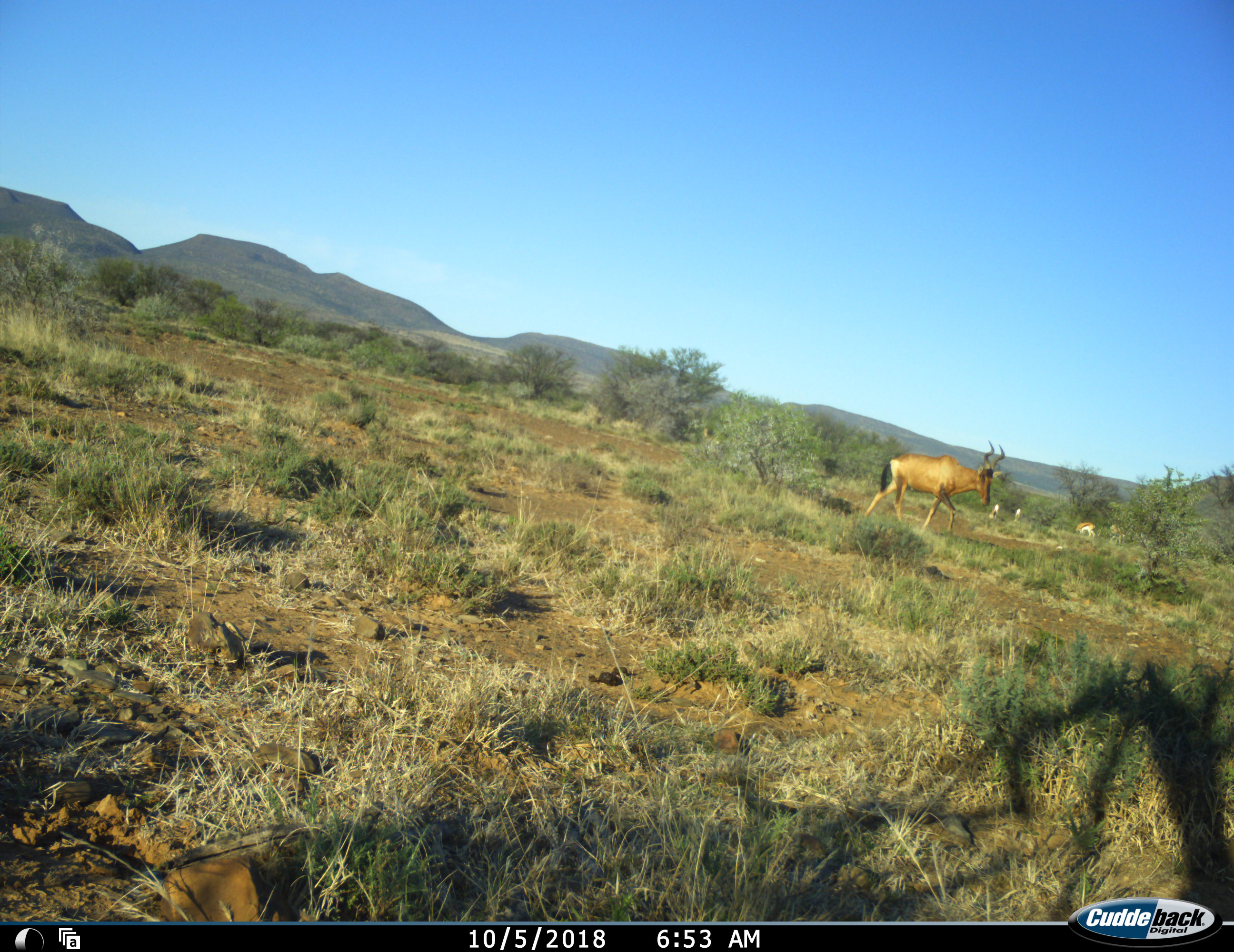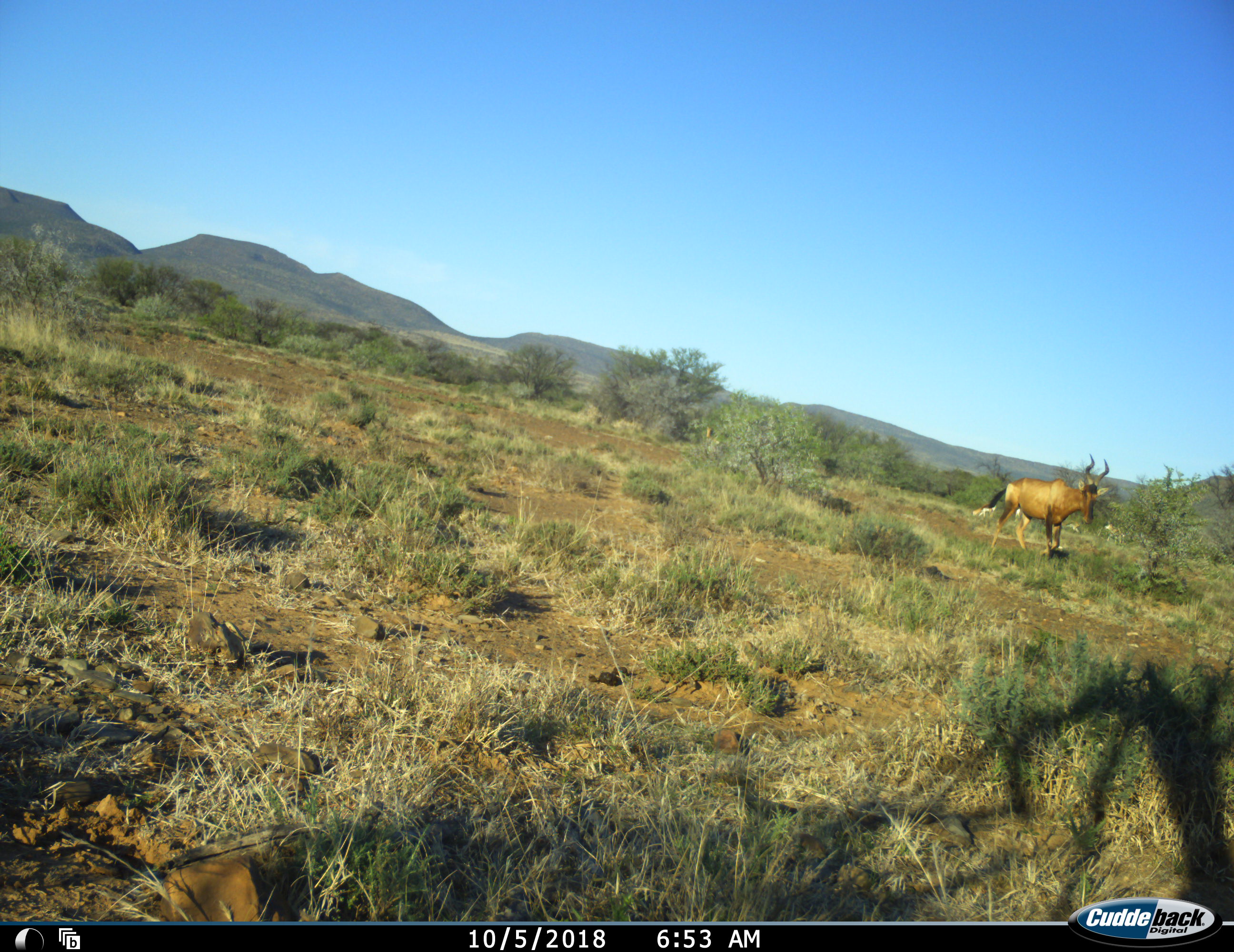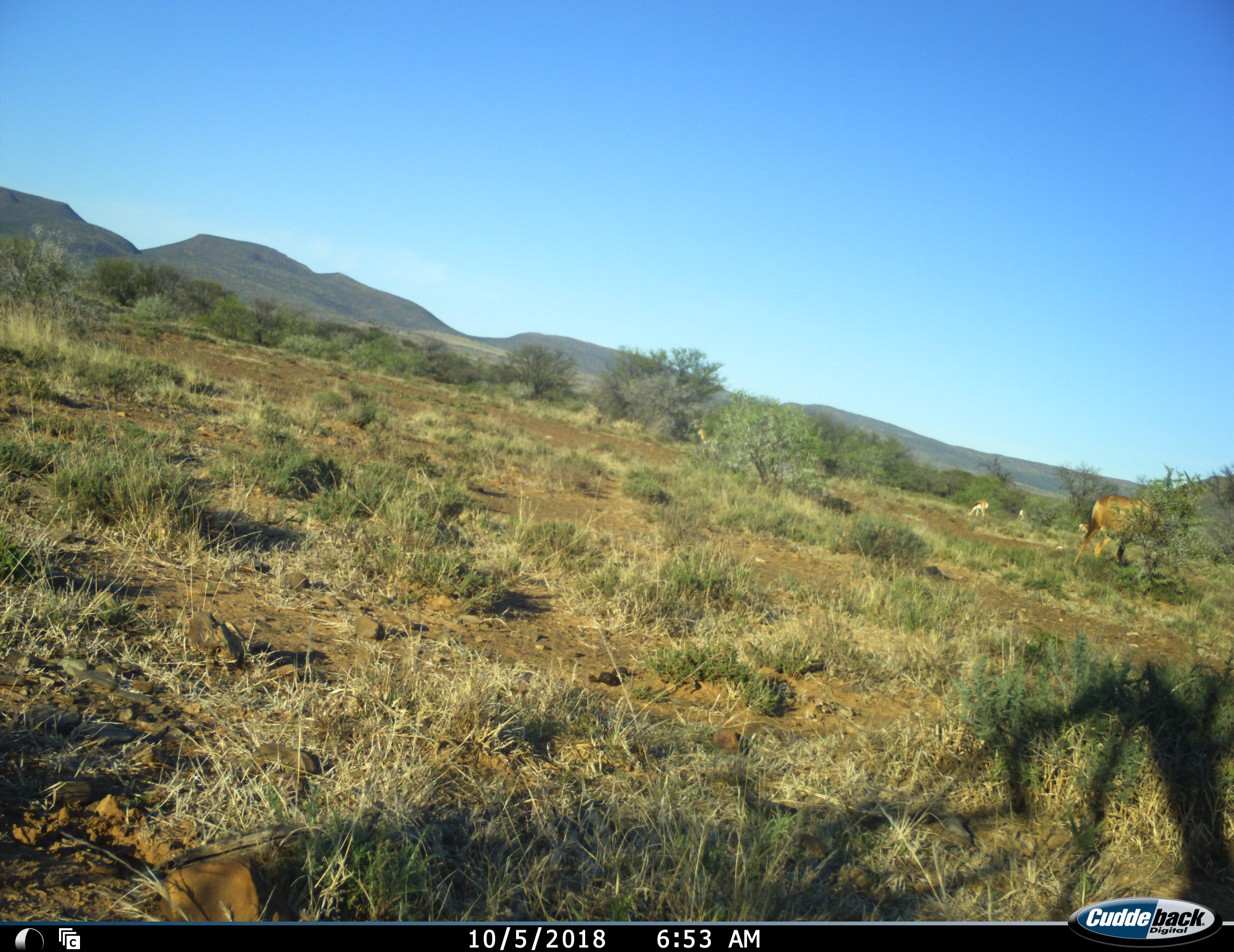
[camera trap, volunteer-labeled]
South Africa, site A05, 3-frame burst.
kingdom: Animalia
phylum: Chordata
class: Mammalia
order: Artiodactyla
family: Bovidae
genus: Alcelaphus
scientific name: Alcelaphus buselaphus caama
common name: red hartebeest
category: hartebeestred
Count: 1.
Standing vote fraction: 0%.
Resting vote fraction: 0%.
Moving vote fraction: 100%.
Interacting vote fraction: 0%.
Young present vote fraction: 0%.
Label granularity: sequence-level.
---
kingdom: Animalia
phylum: Chordata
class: Mammalia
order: Artiodactyla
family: Bovidae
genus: Antidorcas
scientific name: Antidorcas marsupialis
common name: springbok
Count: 4.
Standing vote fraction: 22%.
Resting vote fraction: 0%.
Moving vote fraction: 33%.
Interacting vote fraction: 0%.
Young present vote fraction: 0%.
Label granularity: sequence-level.